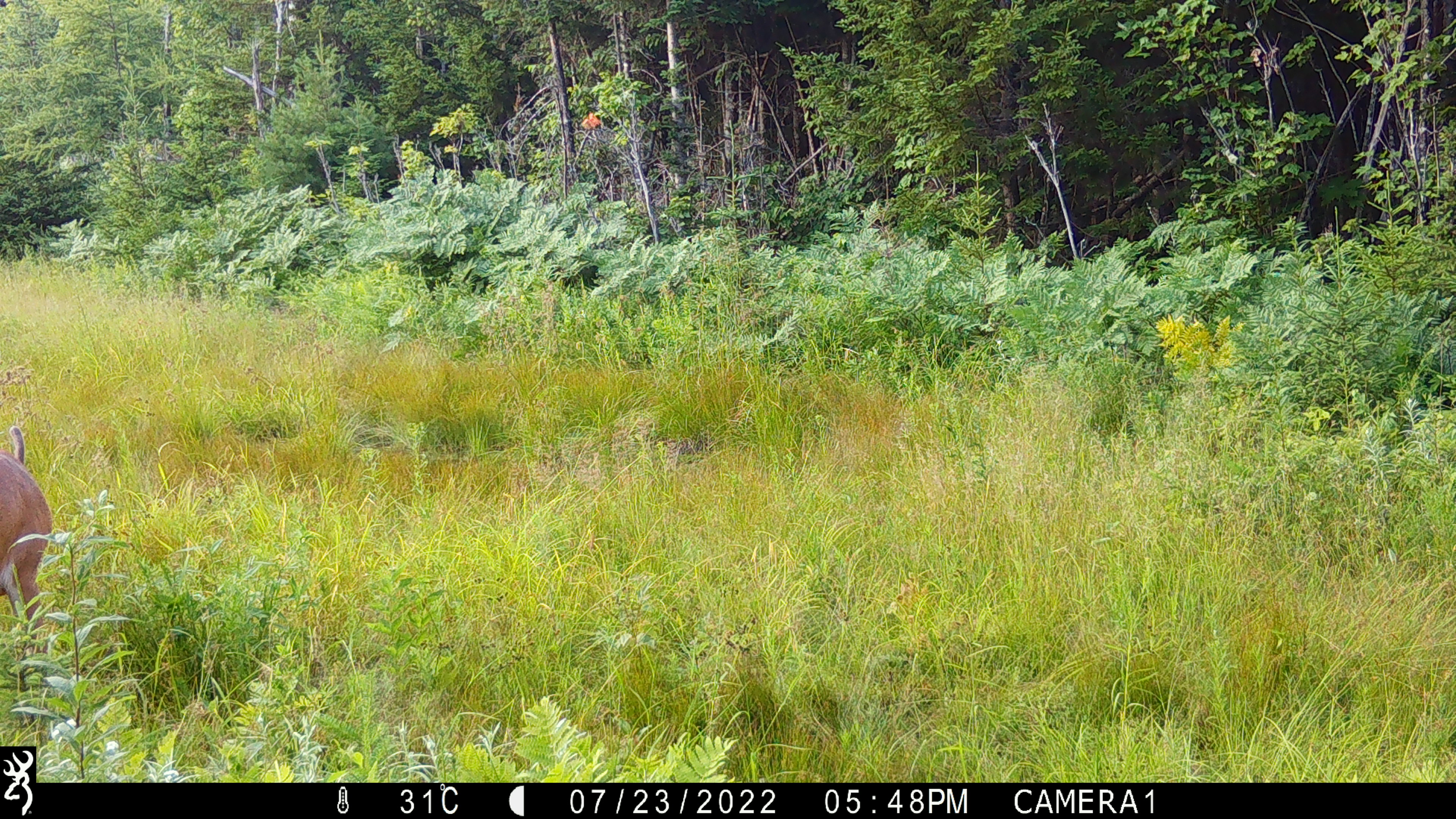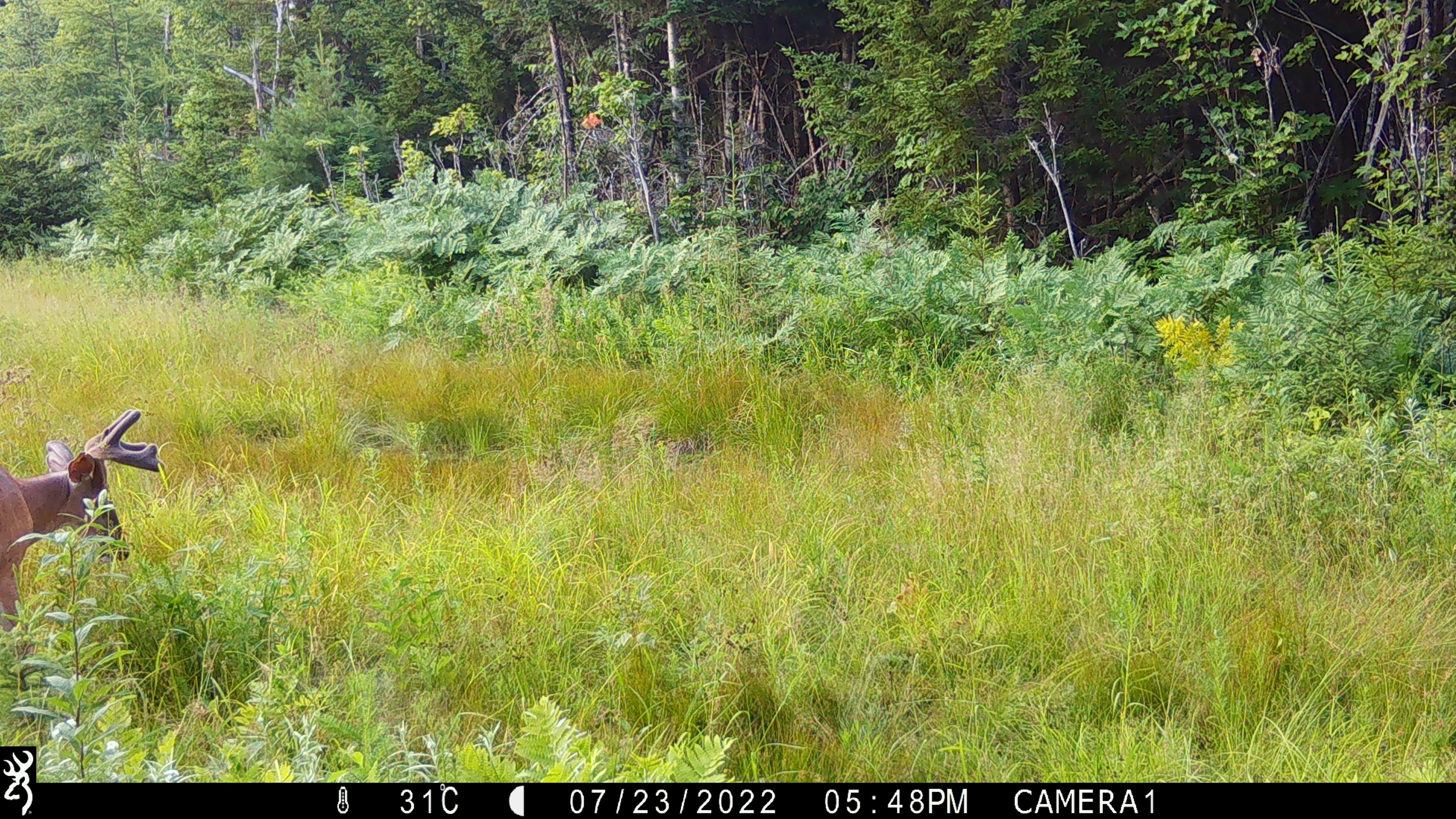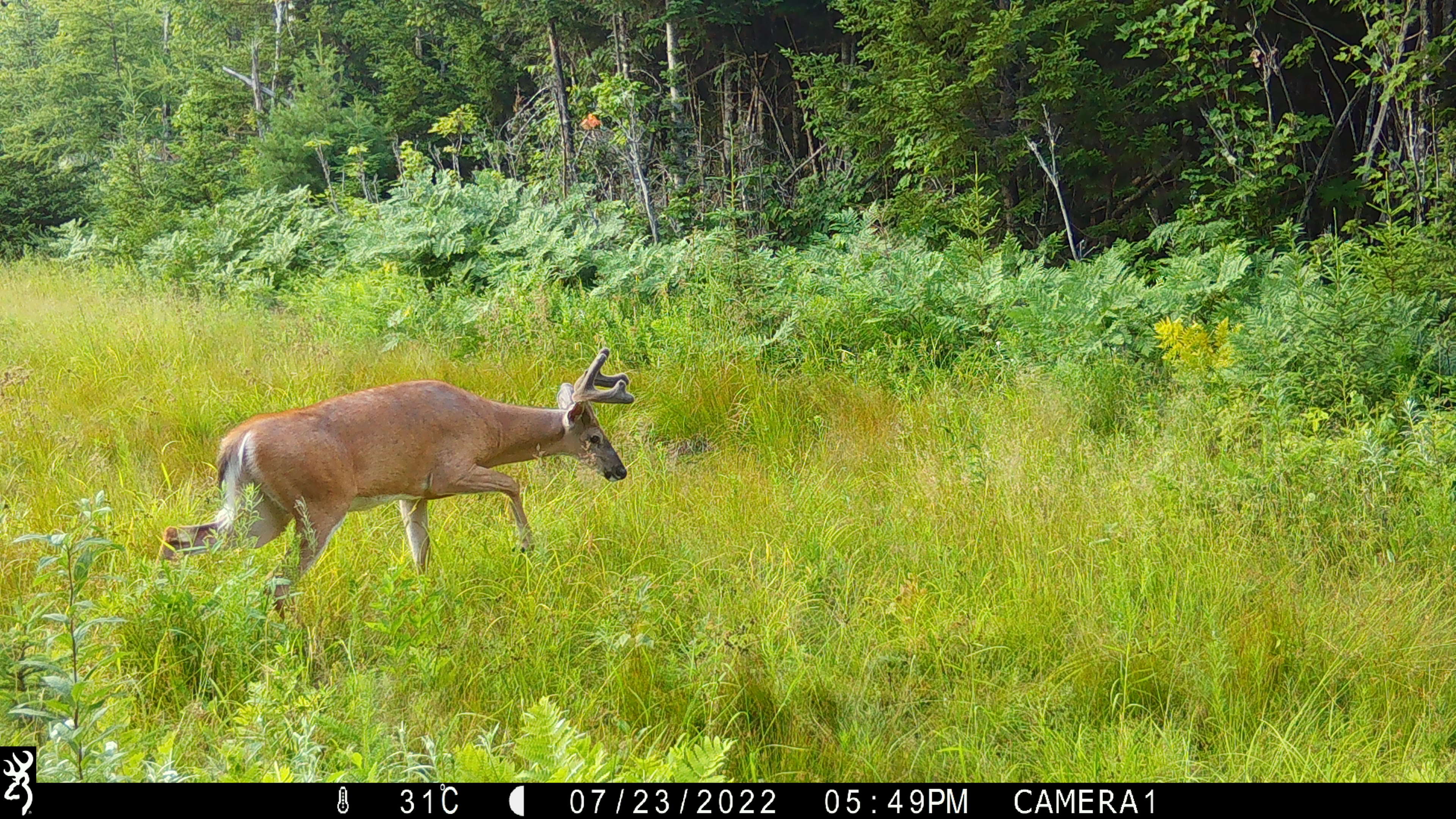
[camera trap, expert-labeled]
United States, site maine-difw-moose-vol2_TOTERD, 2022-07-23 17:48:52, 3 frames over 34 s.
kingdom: Animalia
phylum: Chordata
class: Mammalia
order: Artiodactyla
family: Cervidae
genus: Odocoileus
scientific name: Odocoileus virginianus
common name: white-tailed deer